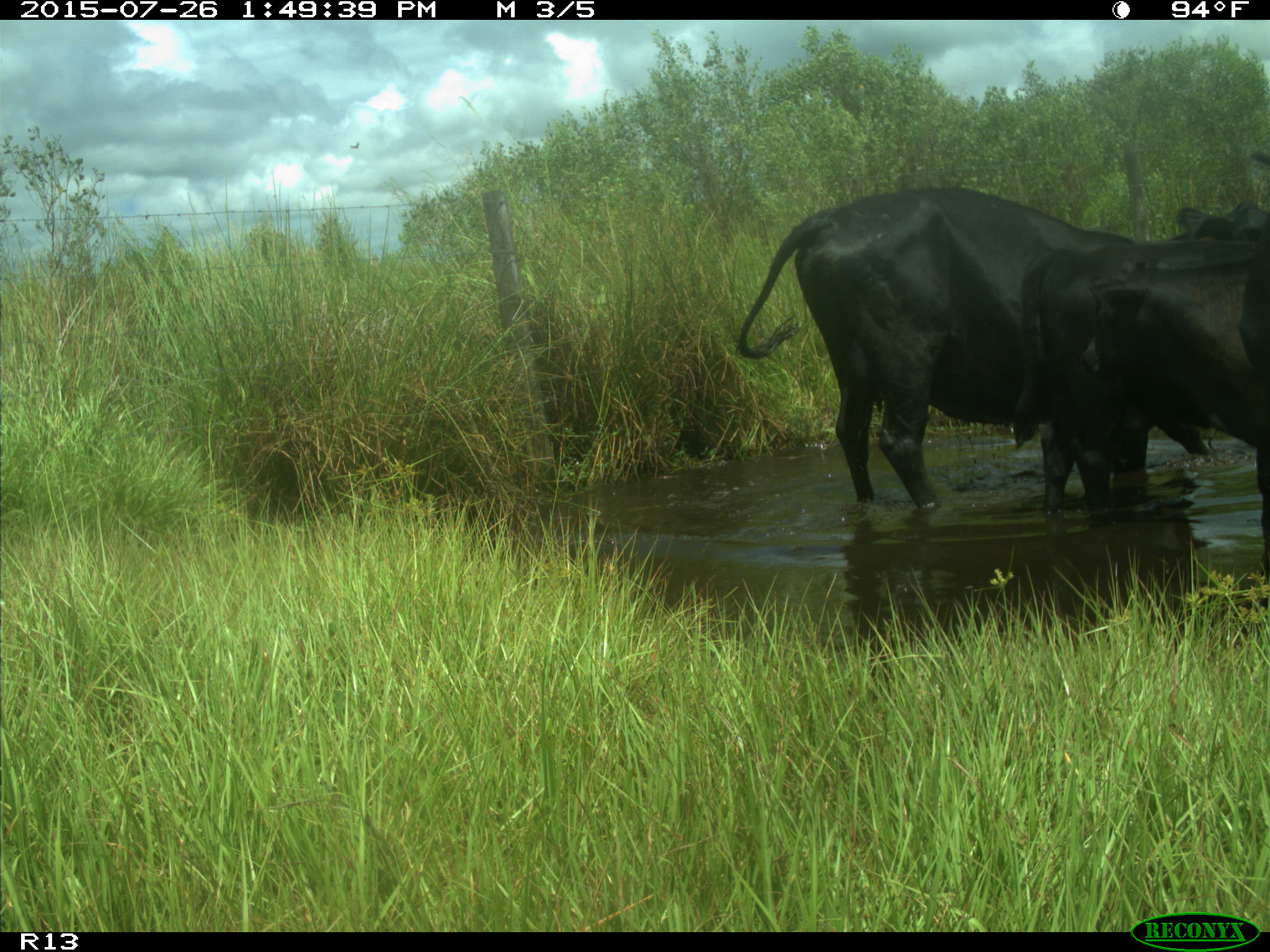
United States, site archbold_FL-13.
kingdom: Animalia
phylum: Chordata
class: Mammalia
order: Artiodactyla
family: Bovidae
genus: Bos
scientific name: Bos taurus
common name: domestic cow